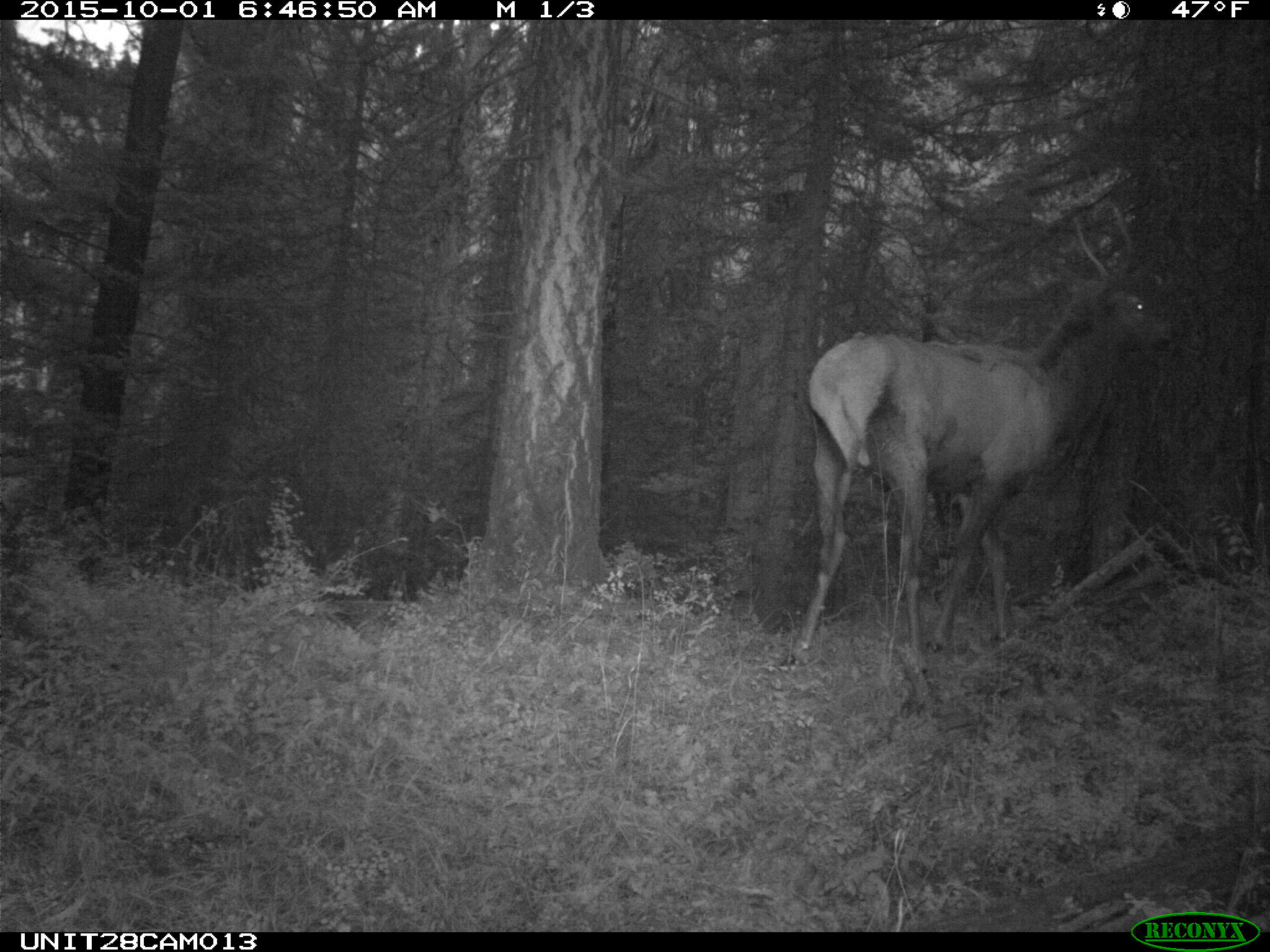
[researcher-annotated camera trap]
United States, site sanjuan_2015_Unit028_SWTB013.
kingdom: Animalia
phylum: Chordata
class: Mammalia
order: Artiodactyla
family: Cervidae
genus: Cervus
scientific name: Cervus elaphus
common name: red deer